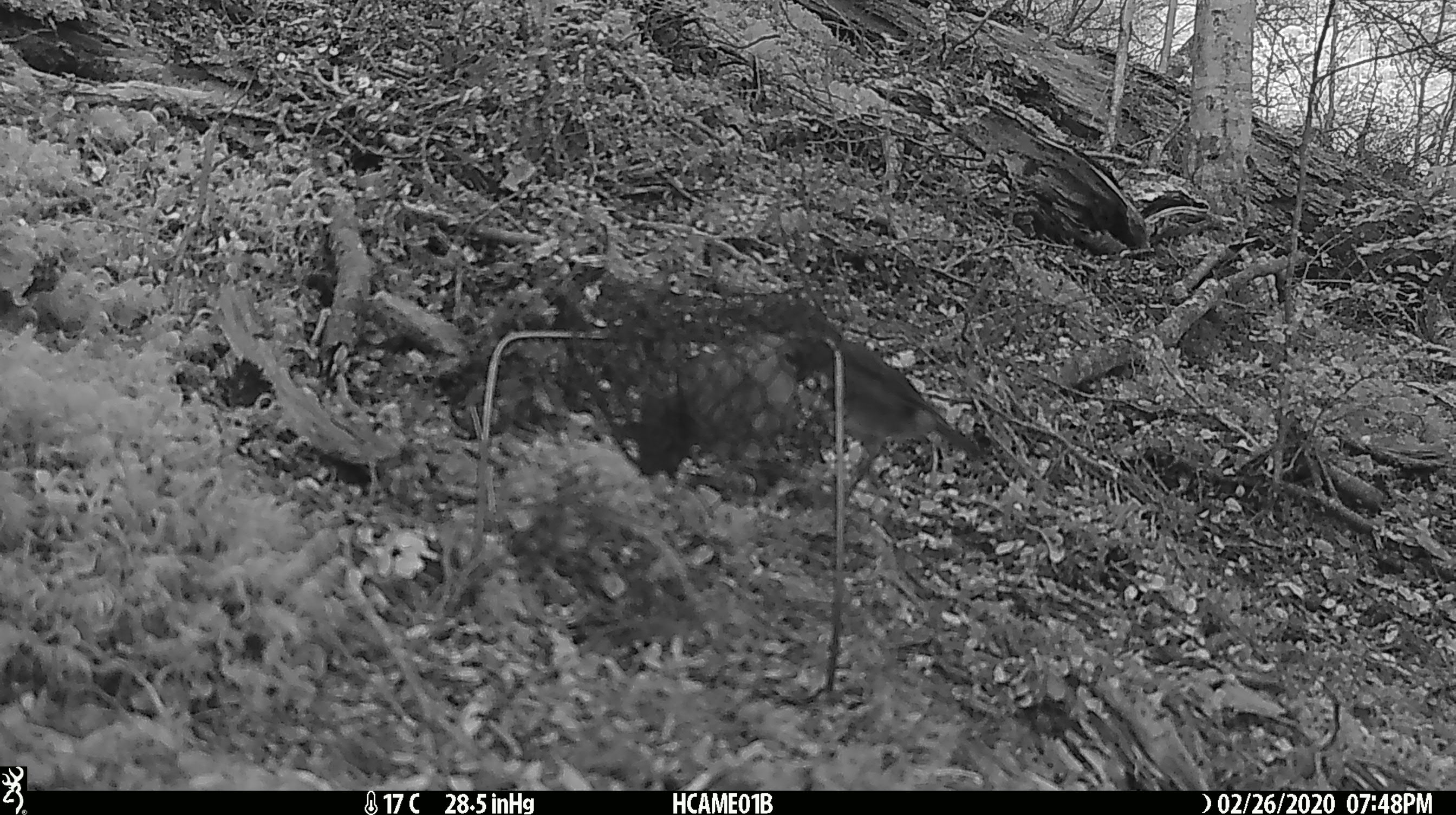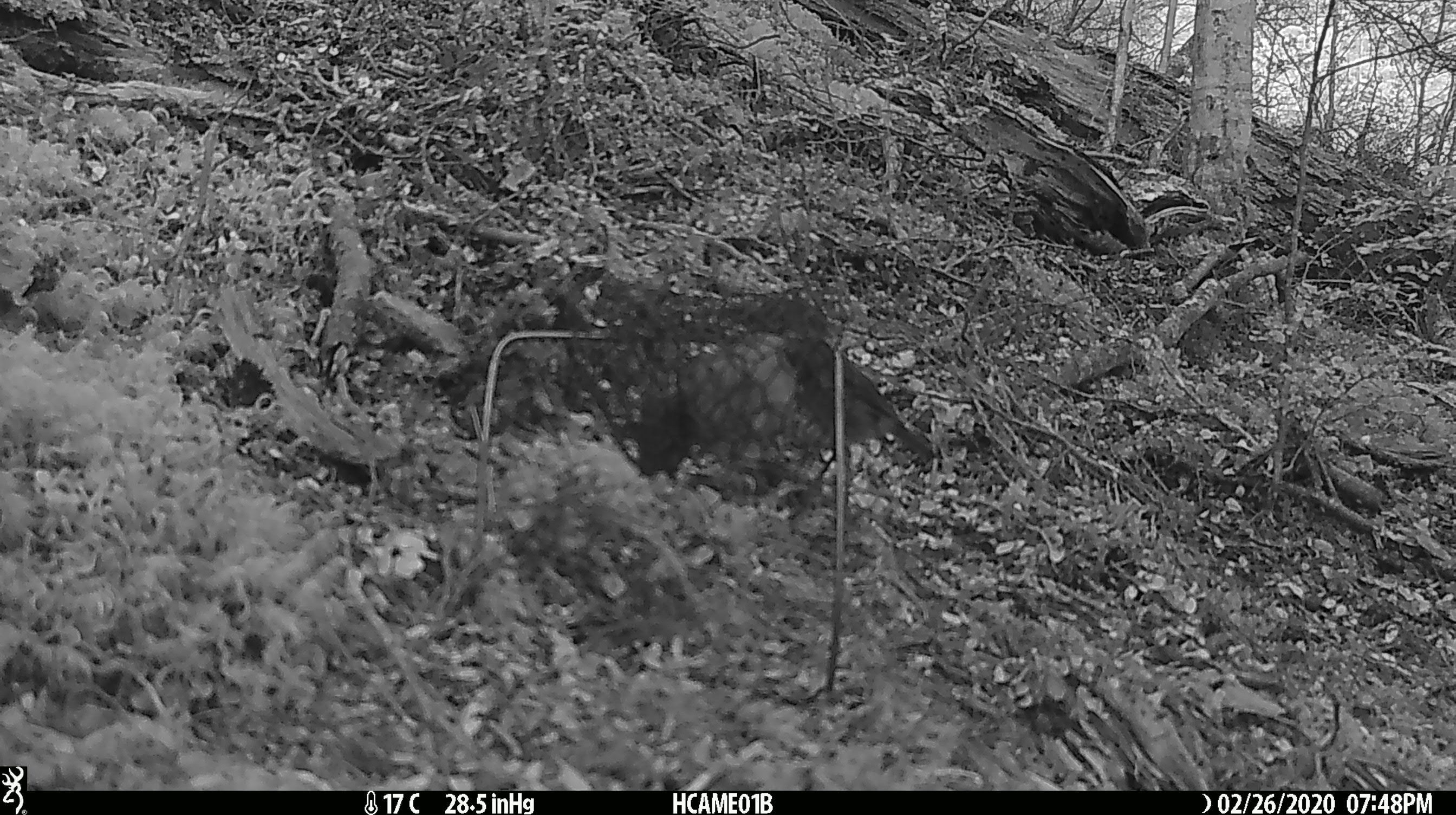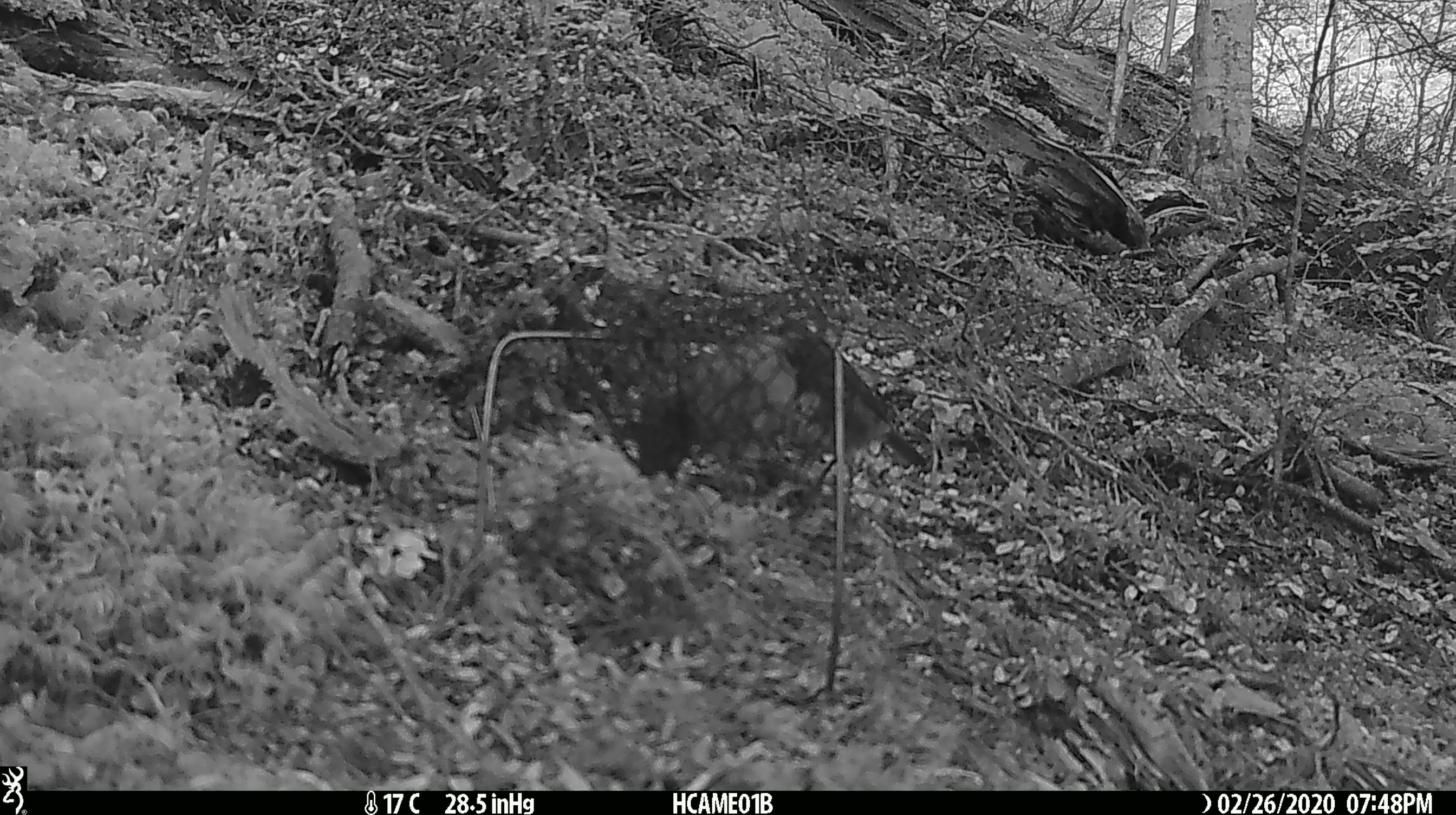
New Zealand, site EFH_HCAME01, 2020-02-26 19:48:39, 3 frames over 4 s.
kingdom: Animalia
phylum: Chordata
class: Aves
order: Passeriformes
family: Petroicidae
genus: Petroica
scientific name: Petroica australis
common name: new zealand robin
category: robin